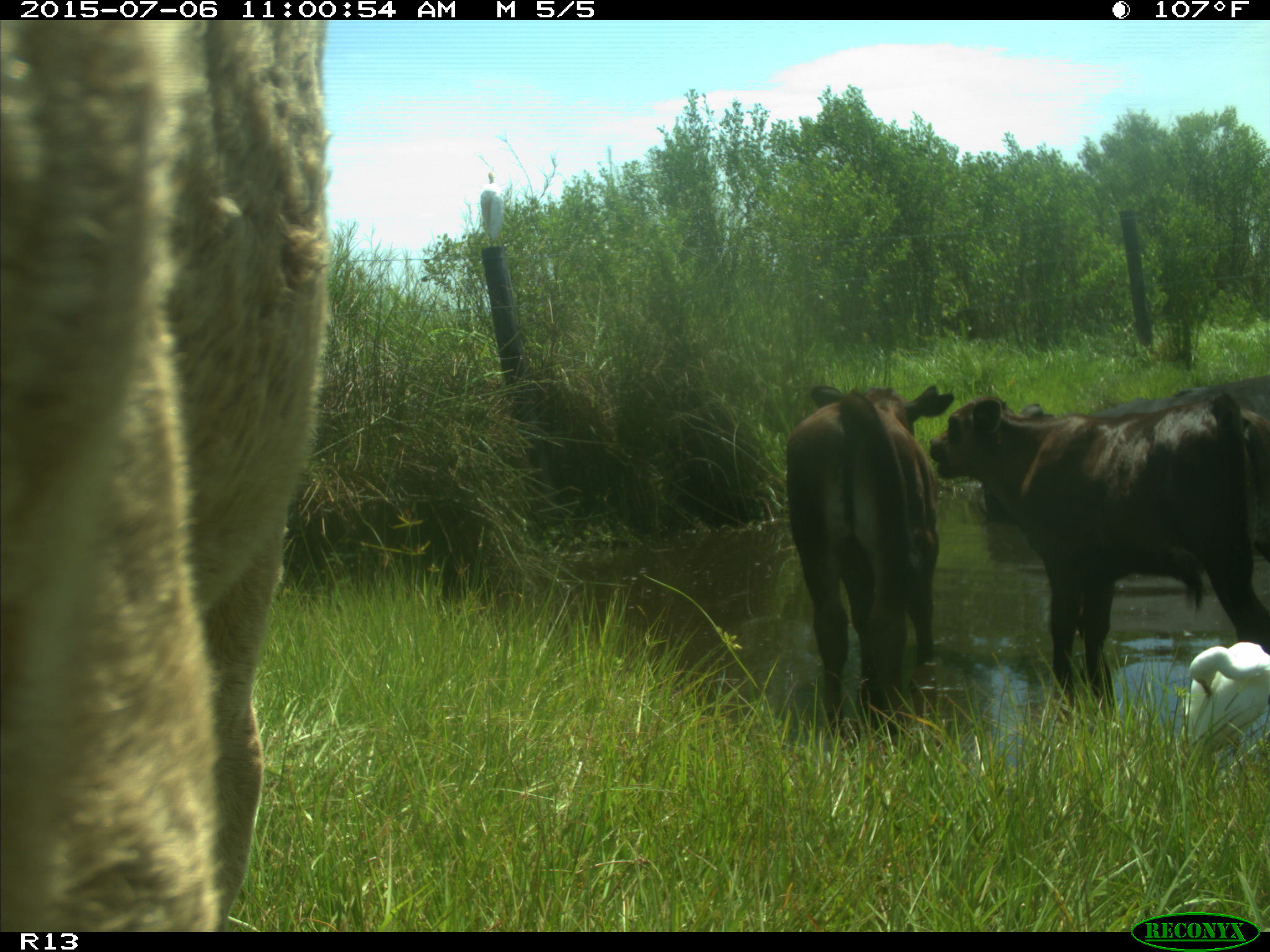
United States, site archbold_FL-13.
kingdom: Animalia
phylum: Chordata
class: Mammalia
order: Artiodactyla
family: Bovidae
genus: Bos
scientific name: Bos taurus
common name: domestic cow